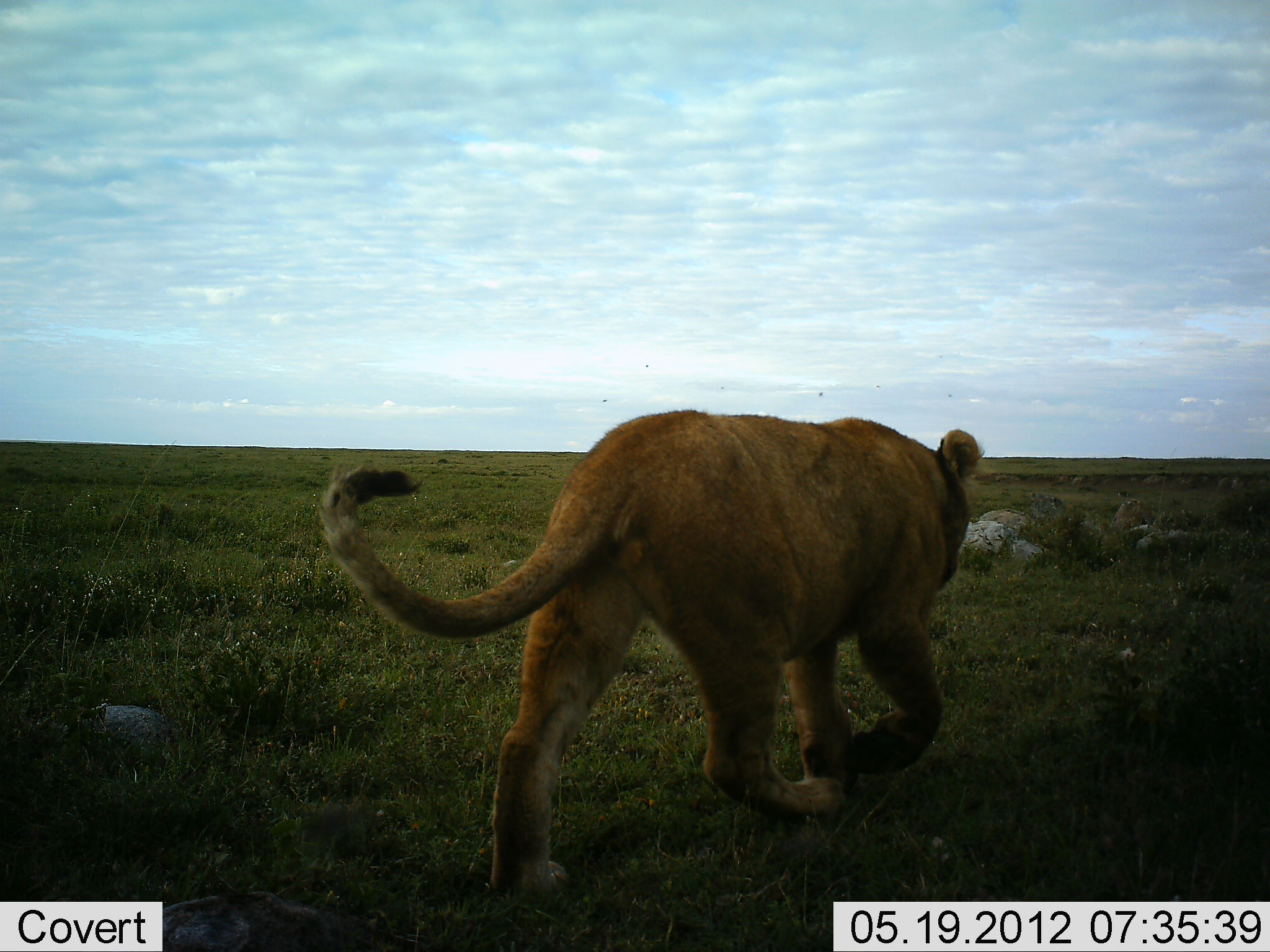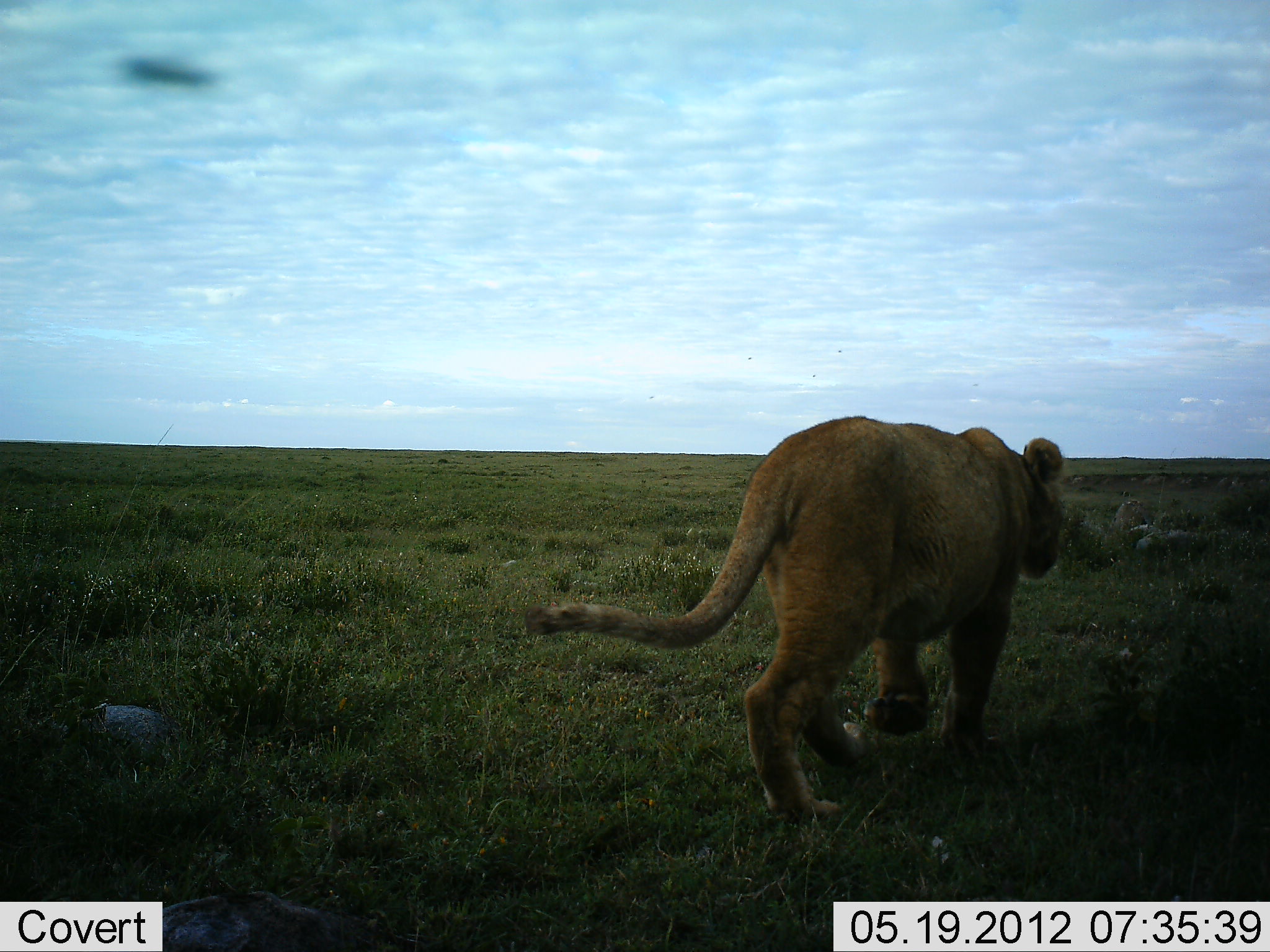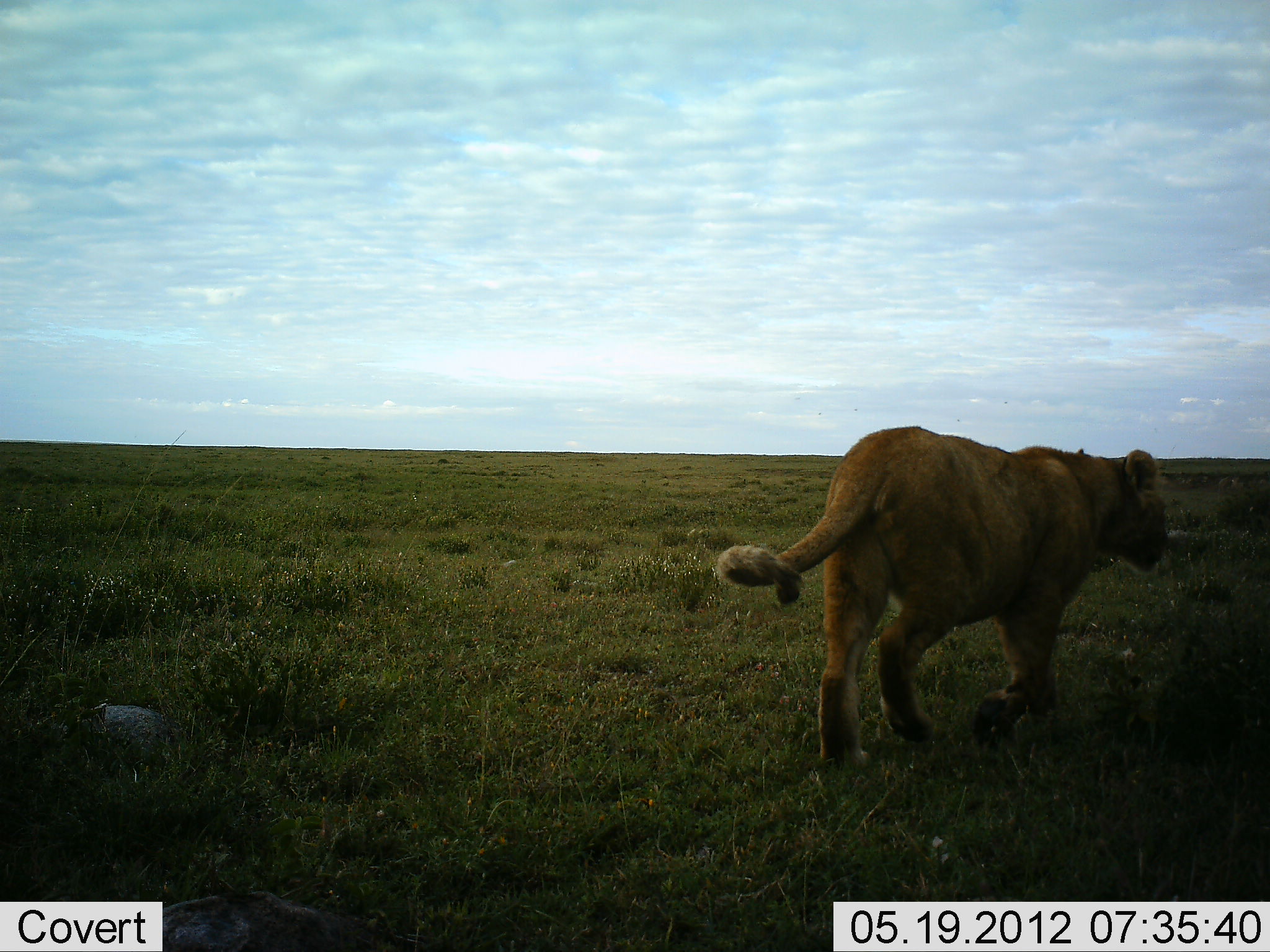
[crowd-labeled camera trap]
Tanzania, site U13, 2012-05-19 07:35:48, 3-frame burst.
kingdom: Animalia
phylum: Chordata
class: Mammalia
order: Carnivora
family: Felidae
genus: Panthera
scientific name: Panthera leo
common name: lion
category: lionfemale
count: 1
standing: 0%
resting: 0%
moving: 100%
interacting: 0%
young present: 0%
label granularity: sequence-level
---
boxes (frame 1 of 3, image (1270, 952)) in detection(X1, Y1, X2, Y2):
animal: detection(316, 407, 986, 907)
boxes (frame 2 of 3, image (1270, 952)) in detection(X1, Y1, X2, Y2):
animal: detection(522, 414, 1067, 827)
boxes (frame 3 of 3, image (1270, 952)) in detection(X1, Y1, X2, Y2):
animal: detection(714, 426, 1171, 770)